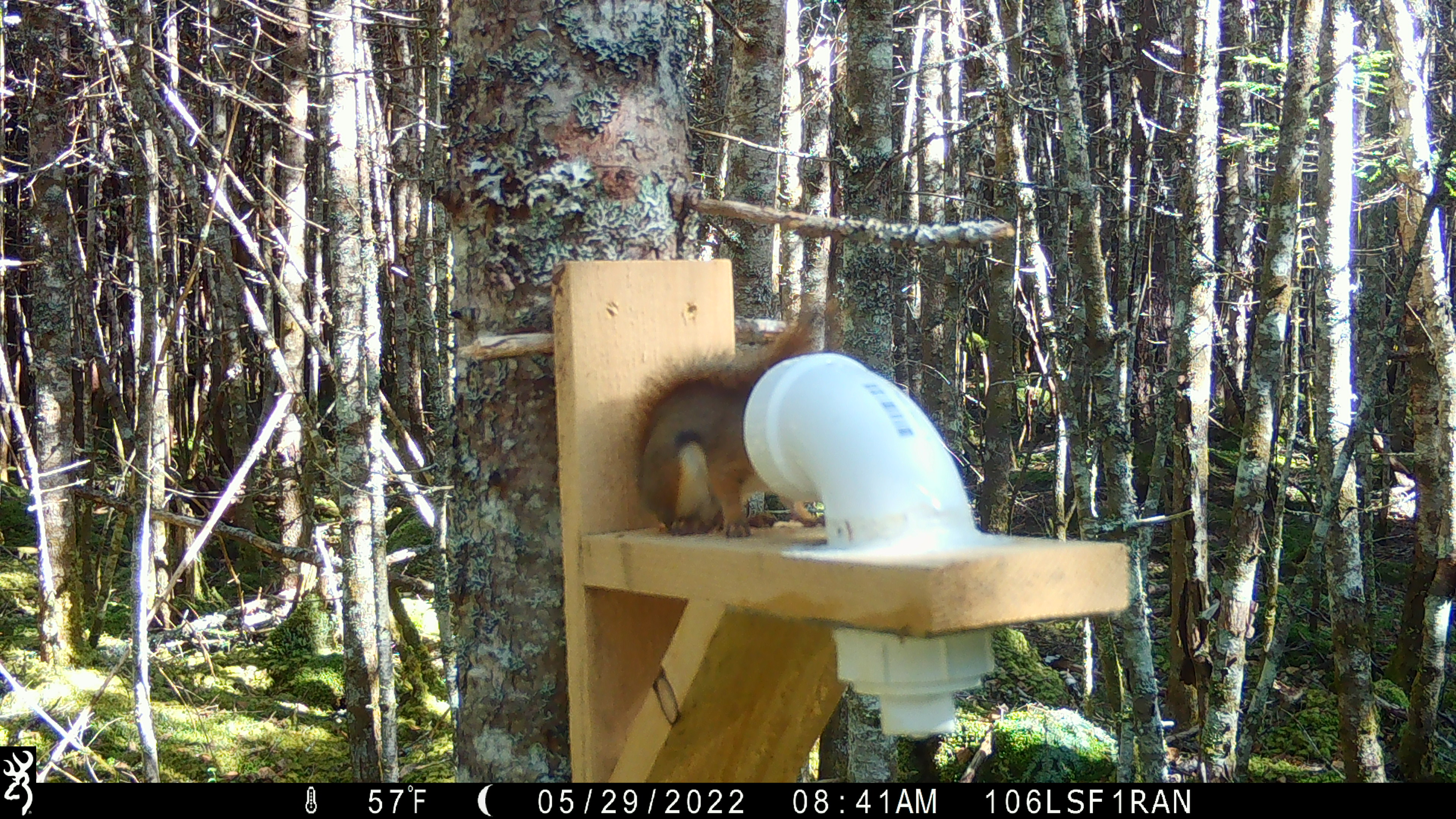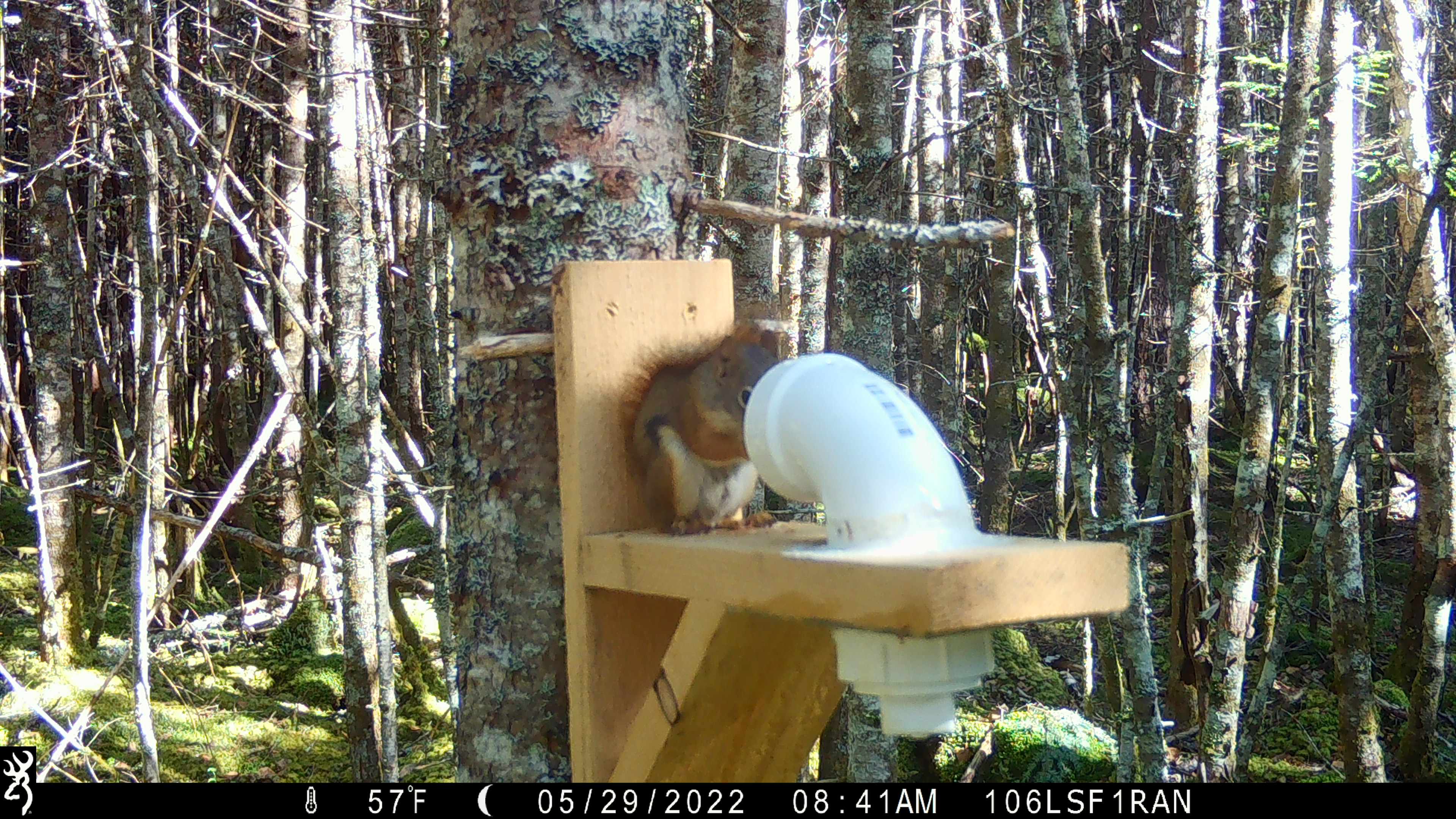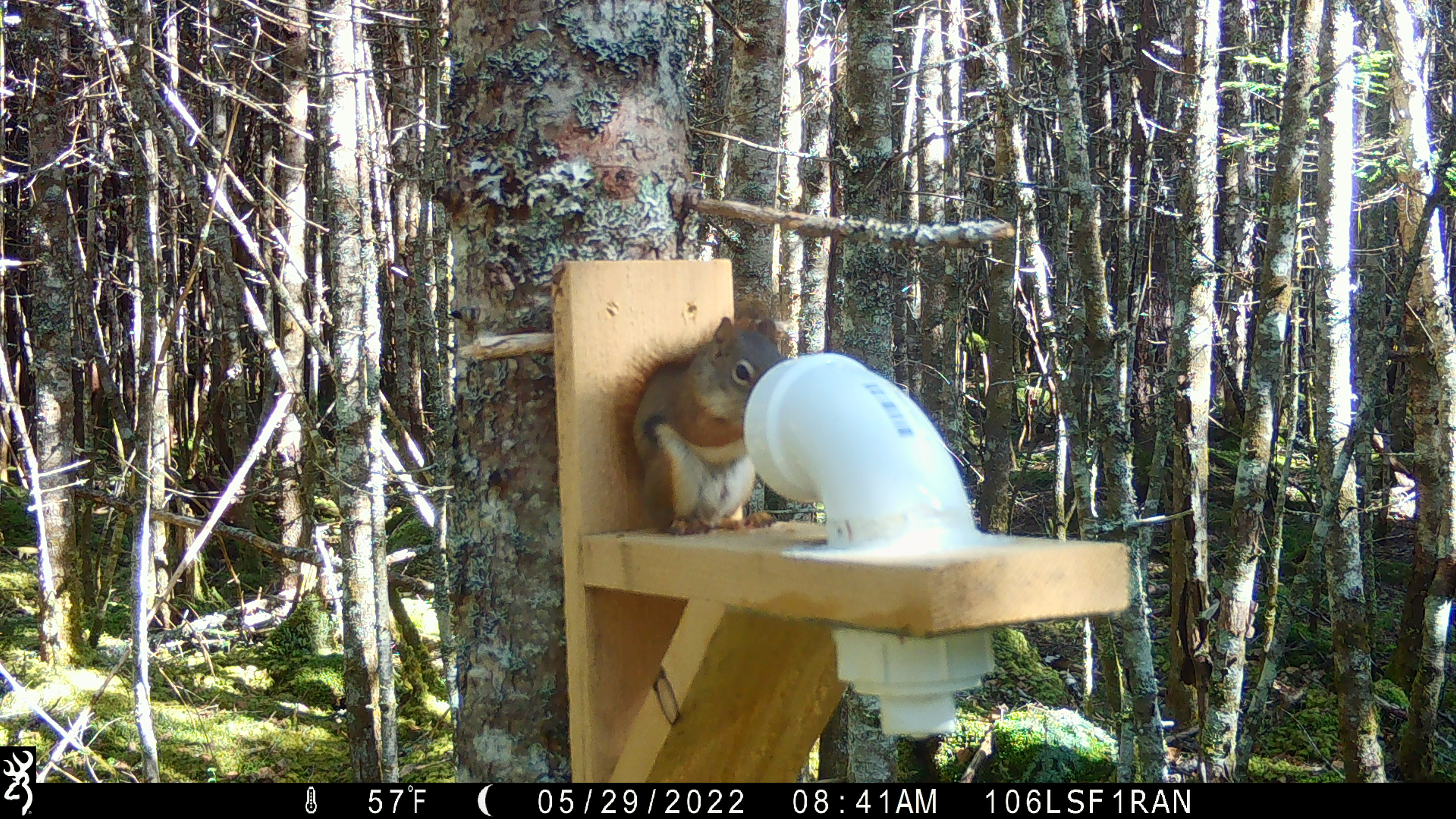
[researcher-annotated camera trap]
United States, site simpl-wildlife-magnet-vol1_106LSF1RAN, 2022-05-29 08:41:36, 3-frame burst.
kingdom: Animalia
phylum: Chordata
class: Mammalia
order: Rodentia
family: Sciuridae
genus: Tamiasciurus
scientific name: Tamiasciurus hudsonicus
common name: red squirrel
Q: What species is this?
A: Red squirrel (Tamiasciurus hudsonicus).